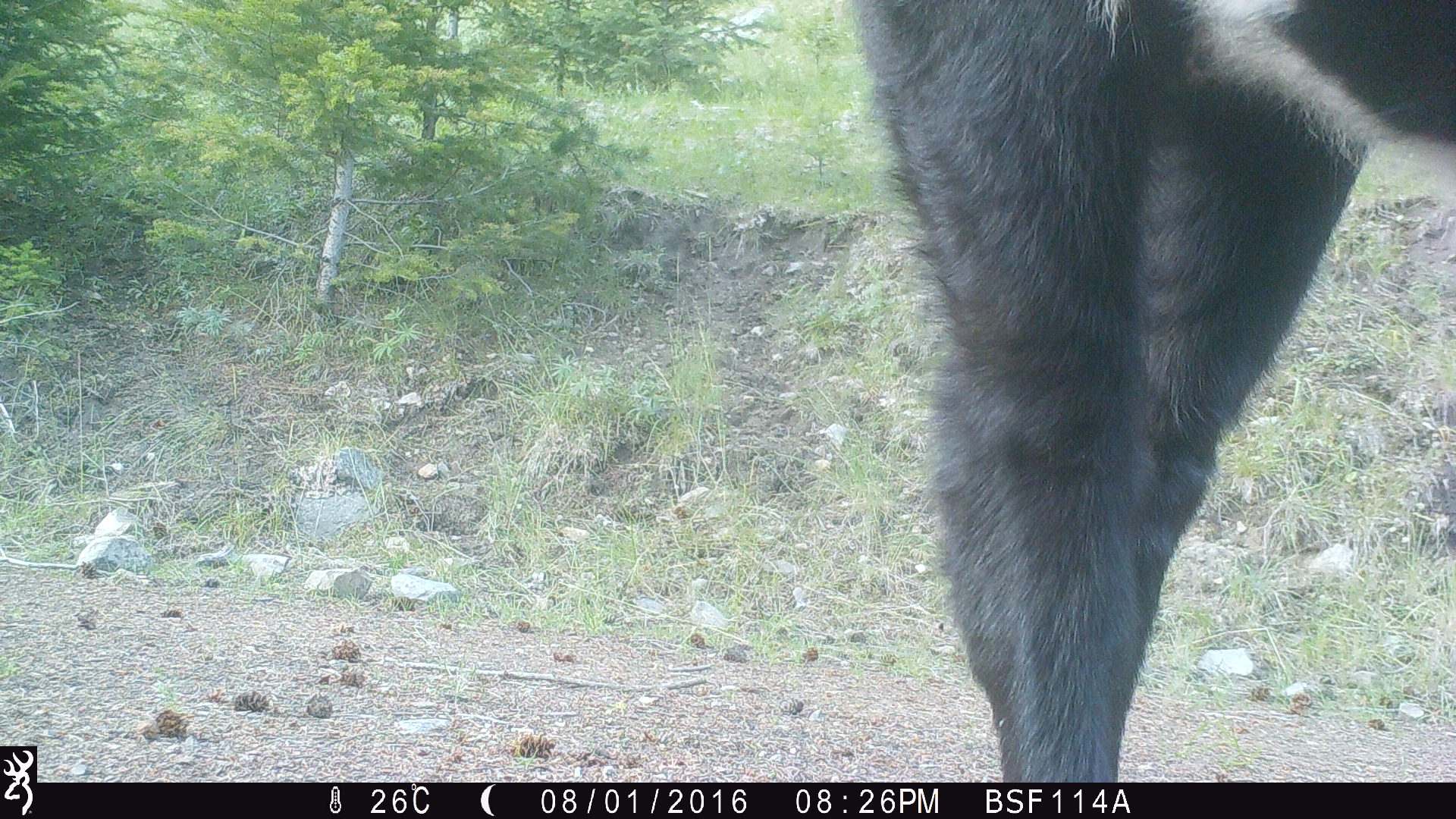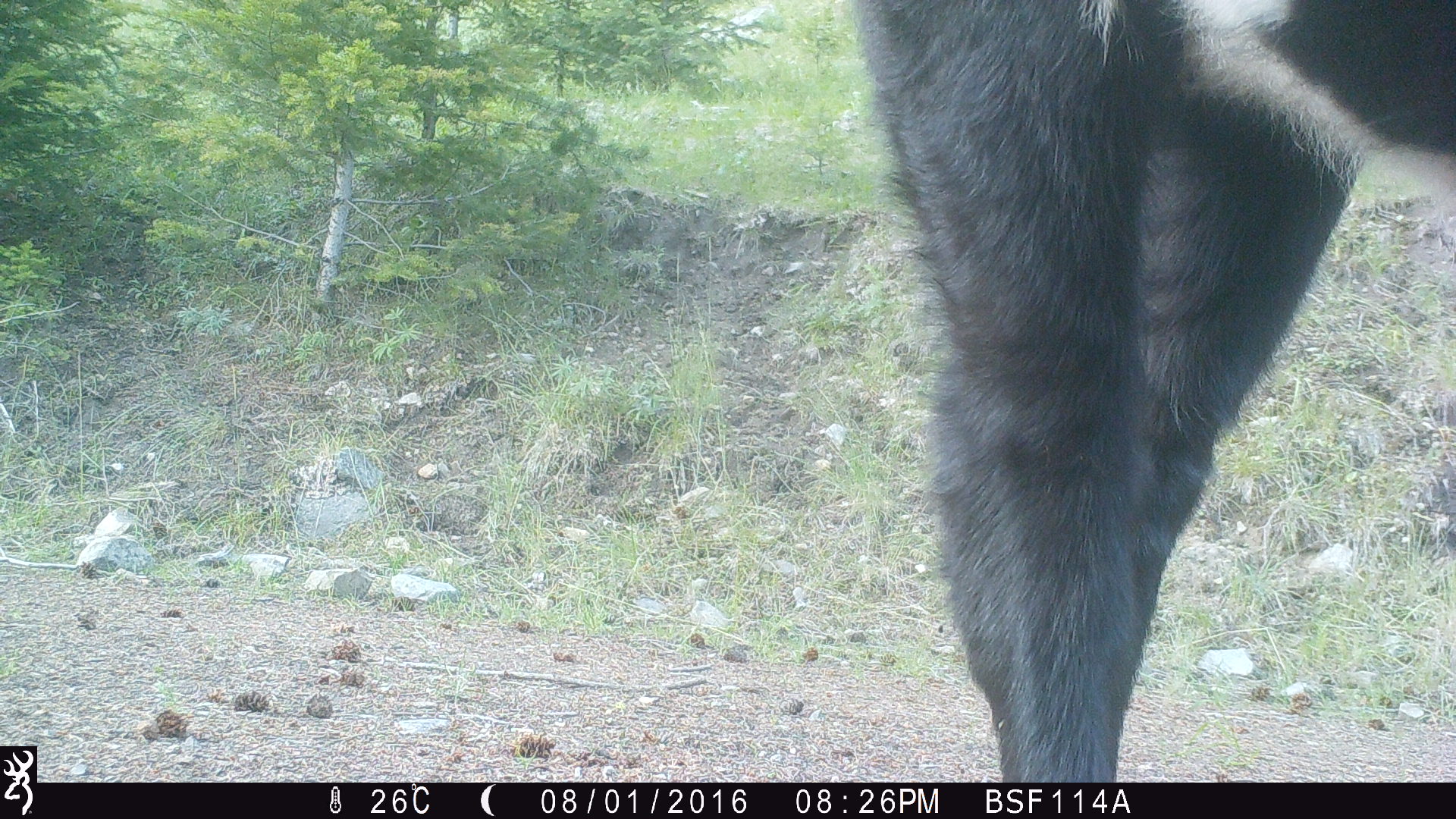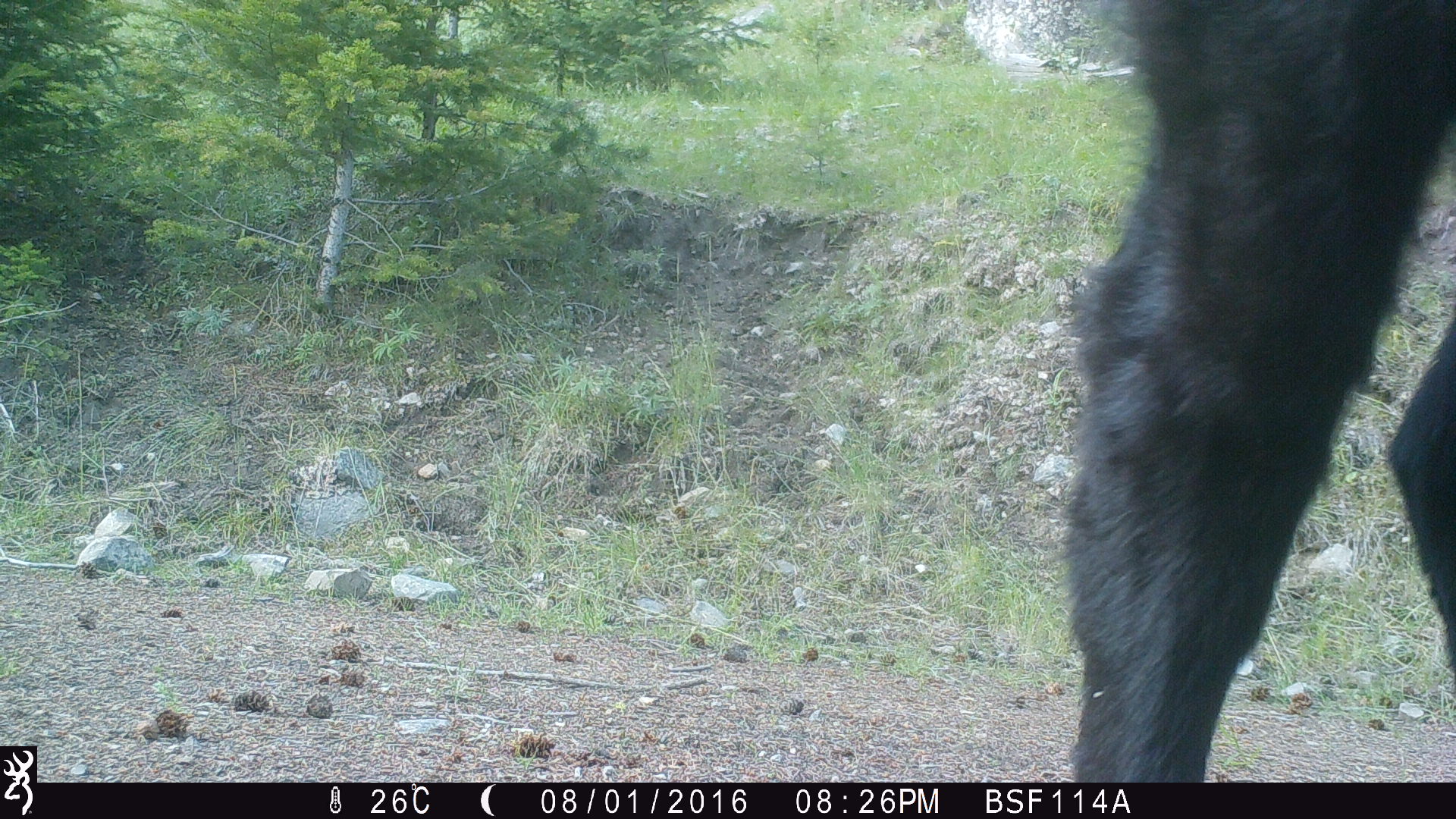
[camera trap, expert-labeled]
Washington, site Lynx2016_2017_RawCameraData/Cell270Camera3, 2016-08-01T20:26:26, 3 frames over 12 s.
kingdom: Animalia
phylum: Chordata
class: Mammalia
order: Artiodactyla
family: Bovidae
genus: Bos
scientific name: Bos taurus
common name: domestic cattle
Domestic cattle (Bos taurus). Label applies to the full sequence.